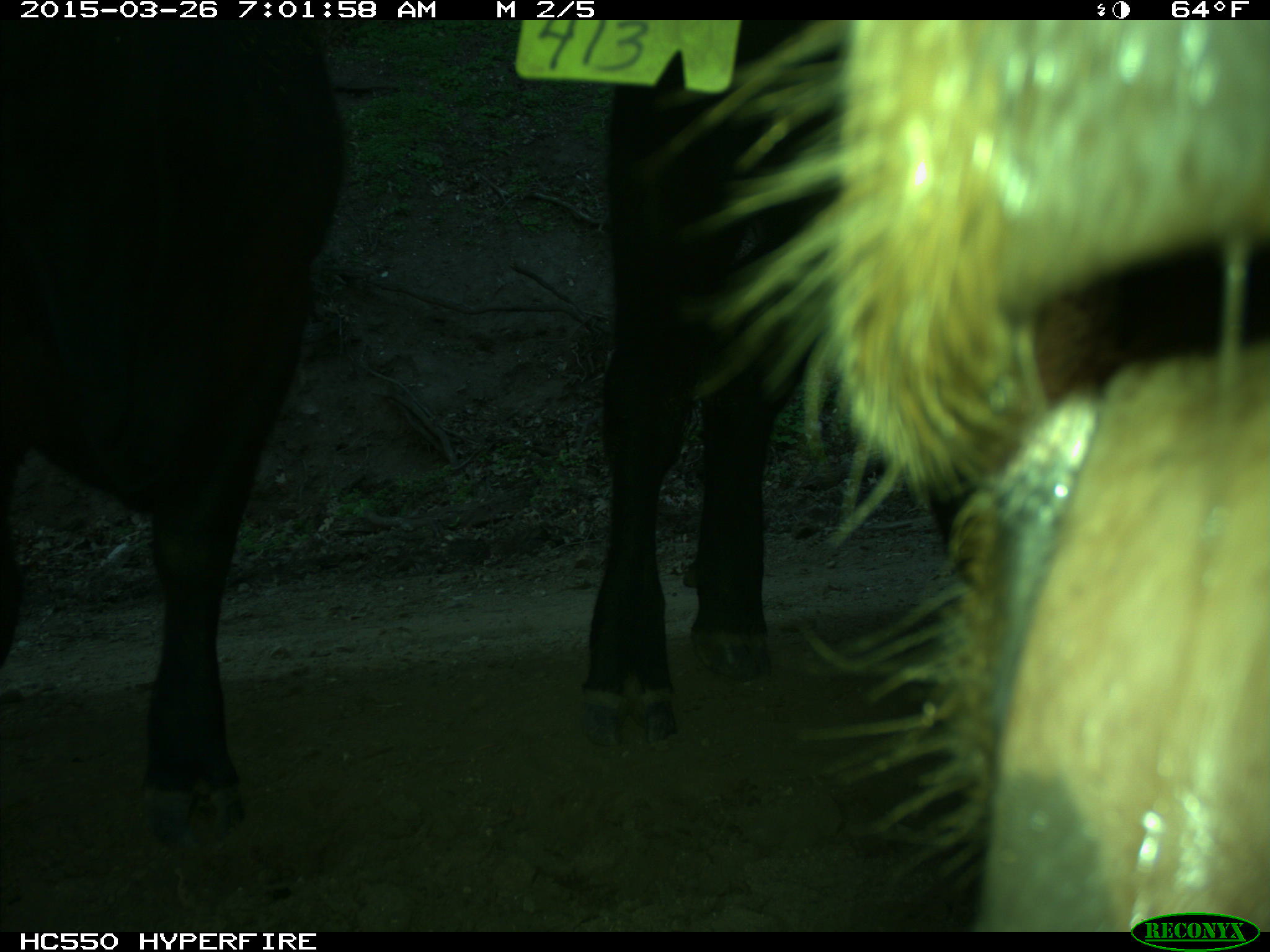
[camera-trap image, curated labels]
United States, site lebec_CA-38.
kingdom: Animalia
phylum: Chordata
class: Mammalia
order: Artiodactyla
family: Bovidae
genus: Bos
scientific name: Bos taurus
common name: domestic cow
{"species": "Bos taurus (domestic cow)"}